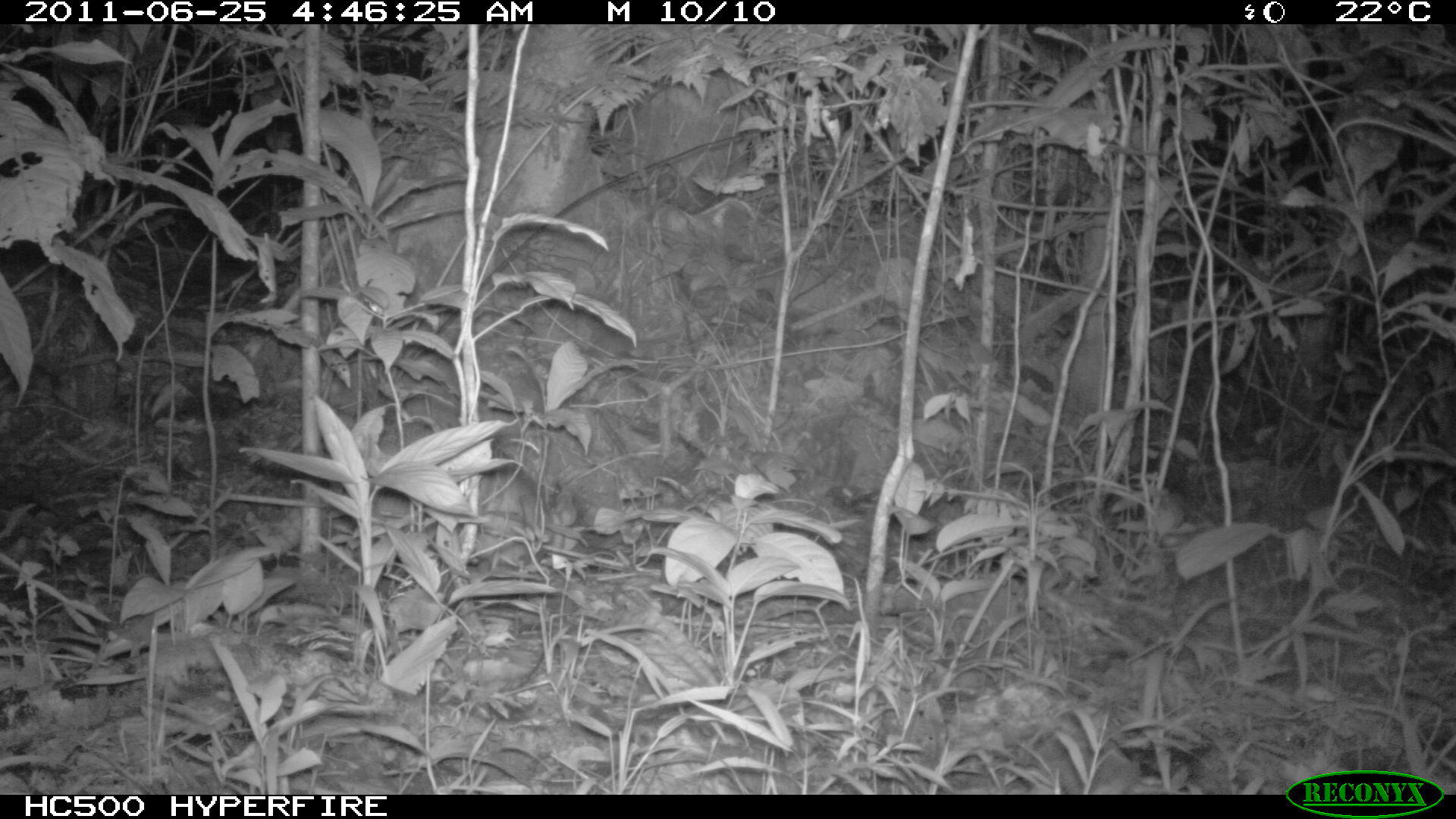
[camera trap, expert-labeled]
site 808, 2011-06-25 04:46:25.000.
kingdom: Animalia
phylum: Chordata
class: Mammalia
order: Cingulata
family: Dasypodidae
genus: Dasypus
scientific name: Dasypus novemcinctus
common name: nine-banded armadillo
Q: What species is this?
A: Dasypus novemcinctus (nine-banded armadillo).